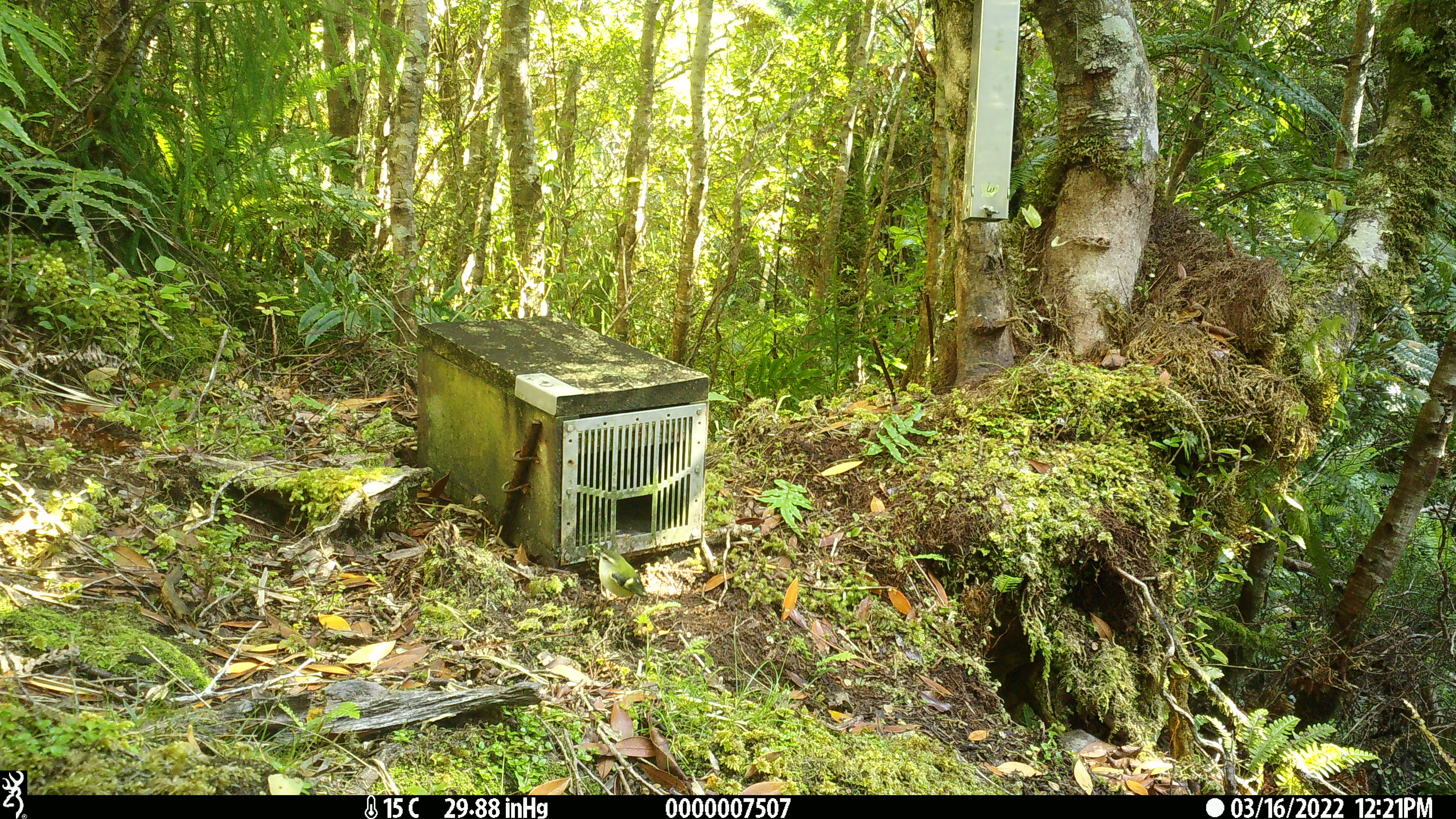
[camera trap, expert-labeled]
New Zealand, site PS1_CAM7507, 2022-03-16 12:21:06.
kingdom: Animalia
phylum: Chordata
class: Aves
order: Passeriformes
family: Acanthisittidae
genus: Acanthisitta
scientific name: Acanthisitta chloris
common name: rifleman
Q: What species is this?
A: Rifleman (Acanthisitta chloris).